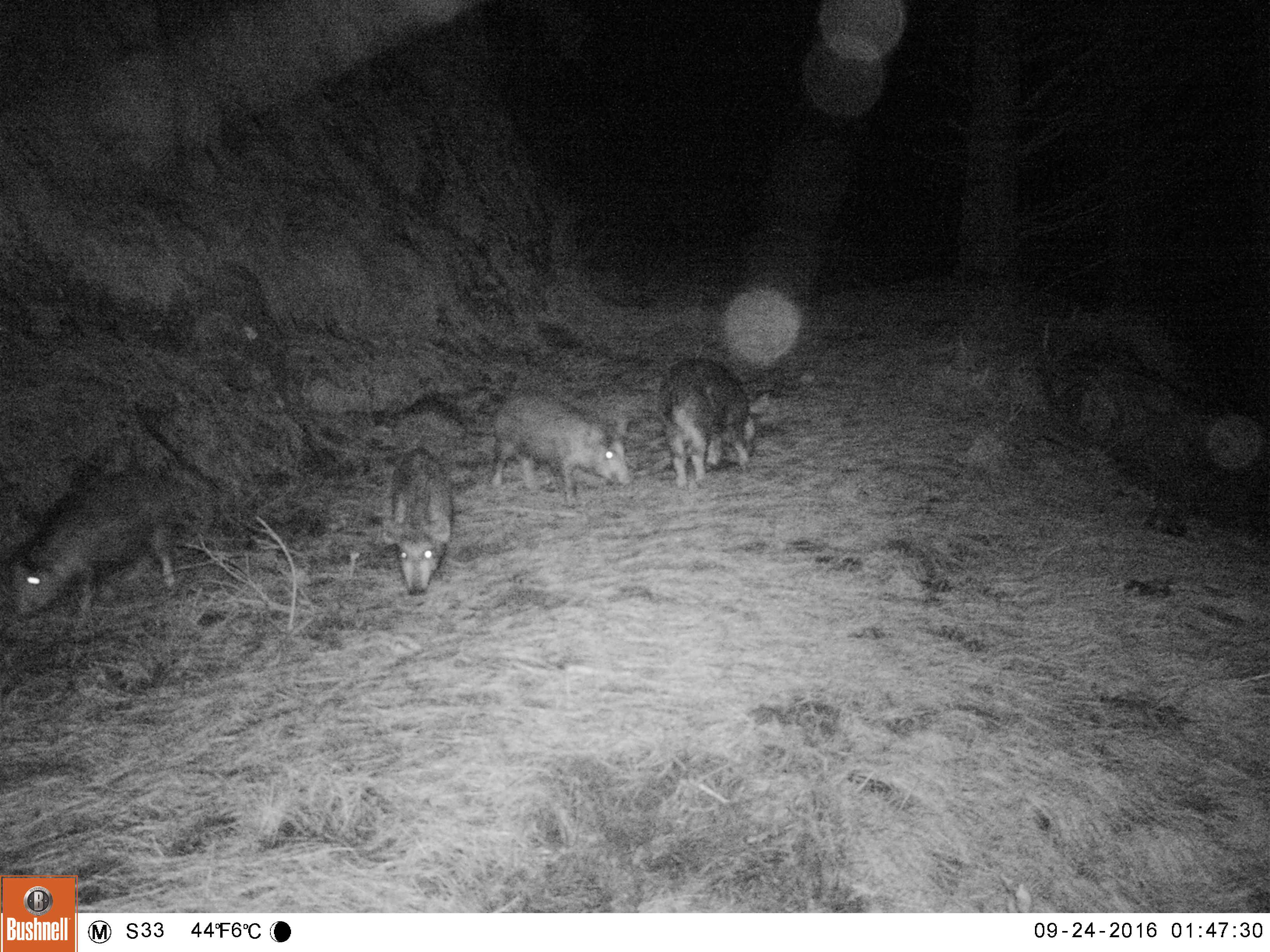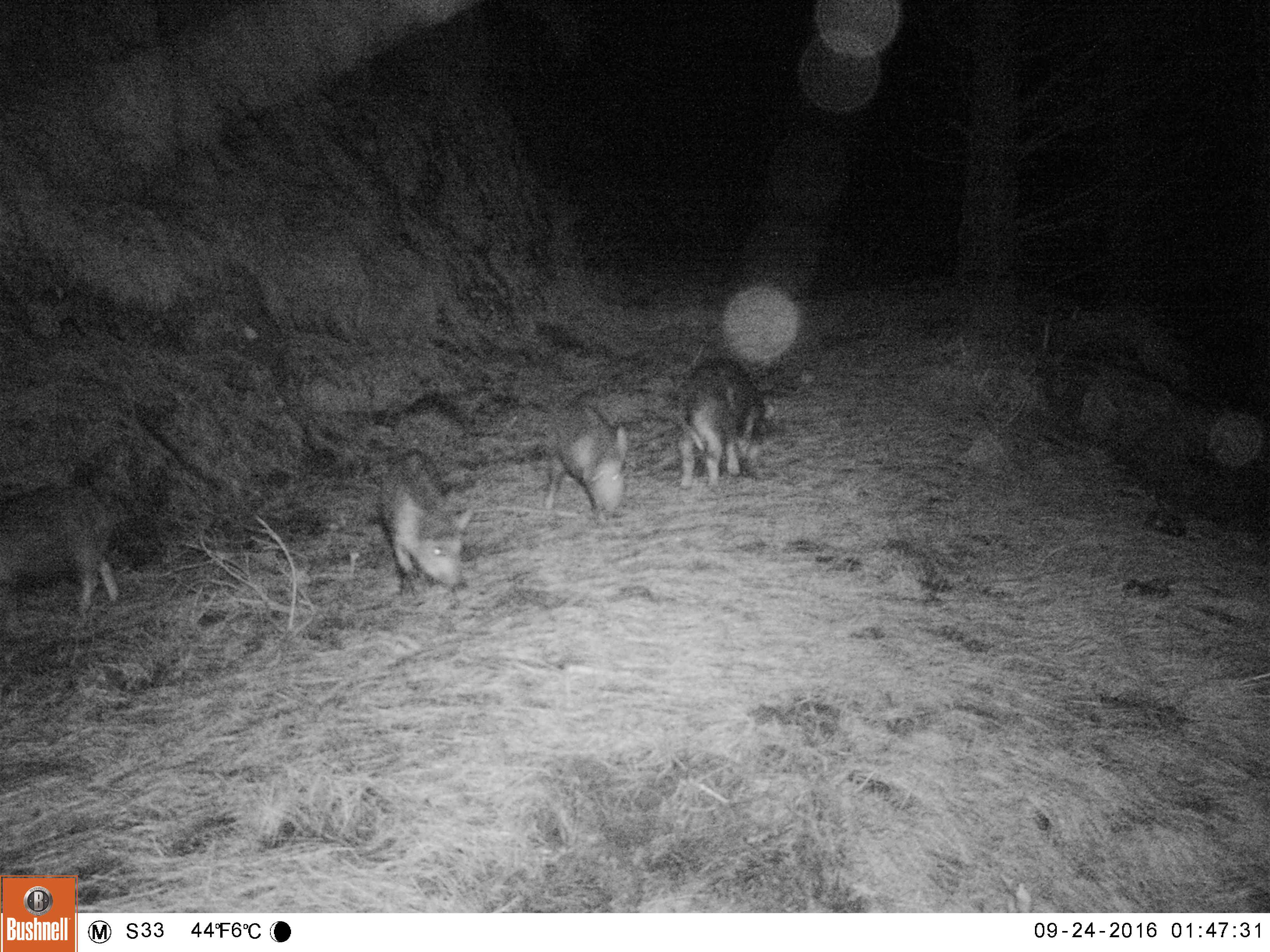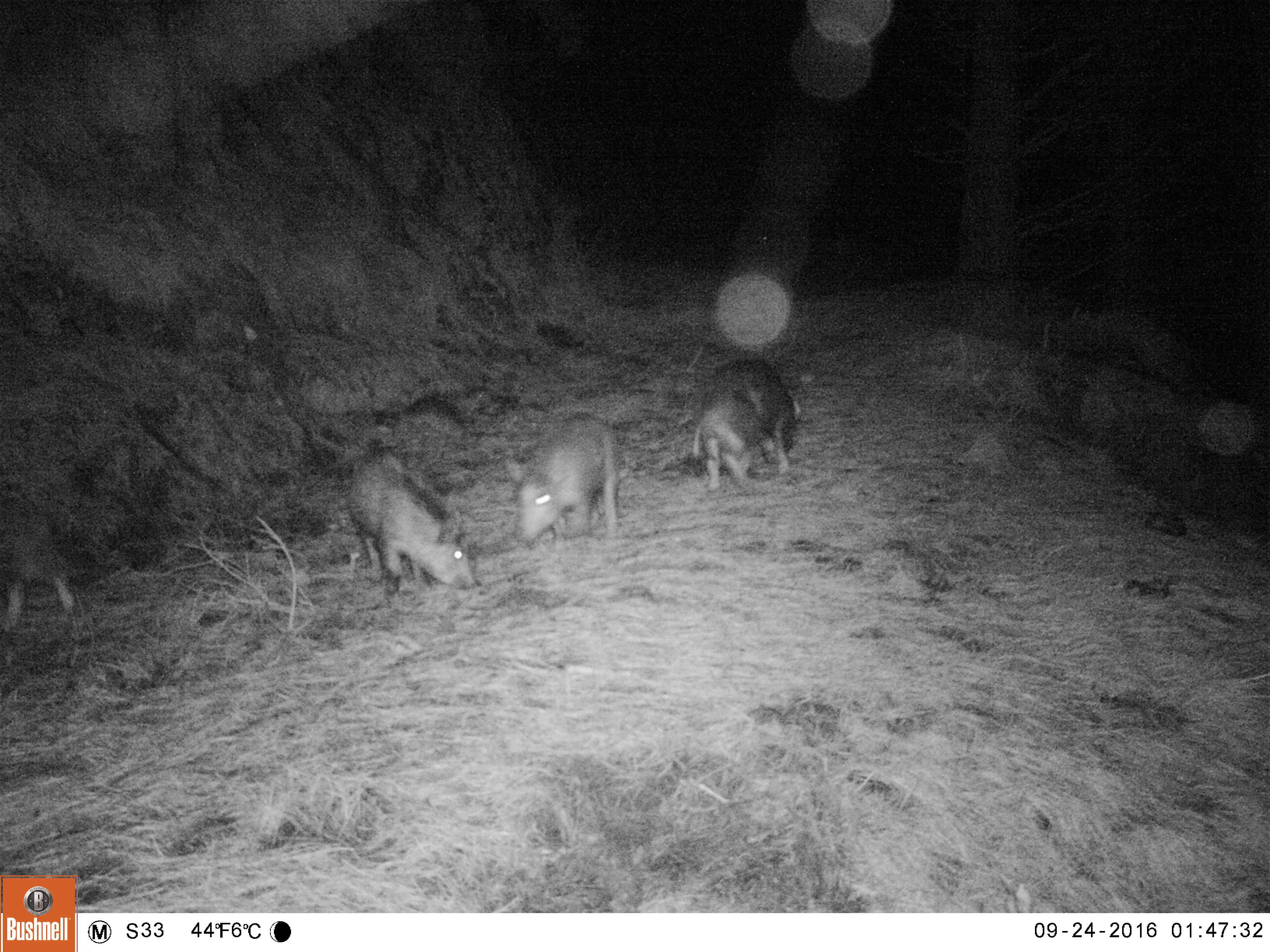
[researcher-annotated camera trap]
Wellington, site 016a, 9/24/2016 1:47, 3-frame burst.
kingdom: Animalia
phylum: Chordata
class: Mammalia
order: Artiodactyla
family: Suidae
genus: Sus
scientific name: Sus scrofa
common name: pig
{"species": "pig (Sus scrofa)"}